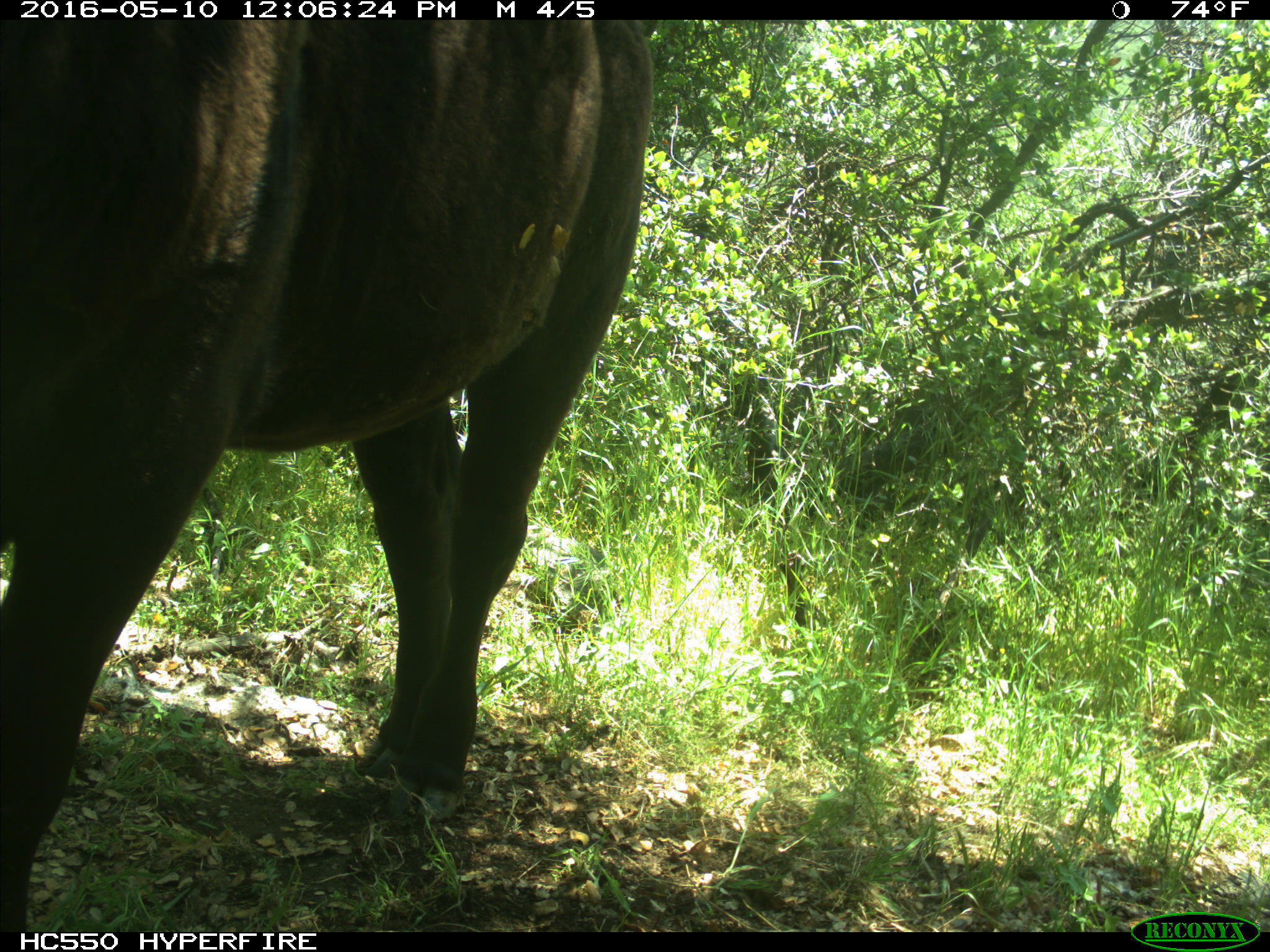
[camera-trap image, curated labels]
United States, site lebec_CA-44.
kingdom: Animalia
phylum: Chordata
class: Mammalia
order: Artiodactyla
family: Bovidae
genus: Bos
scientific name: Bos taurus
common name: domestic cow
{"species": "Bos taurus (domestic cow)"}